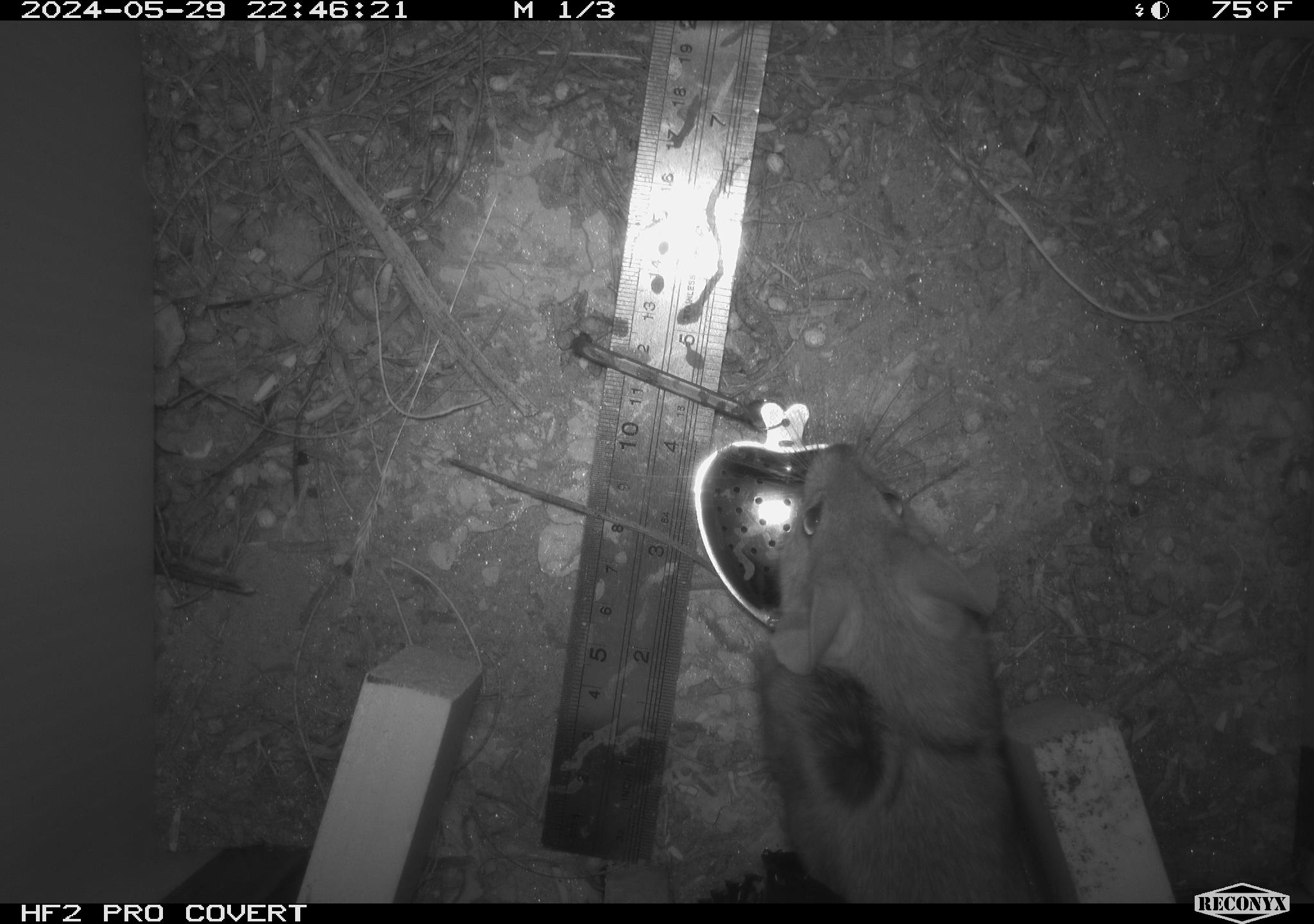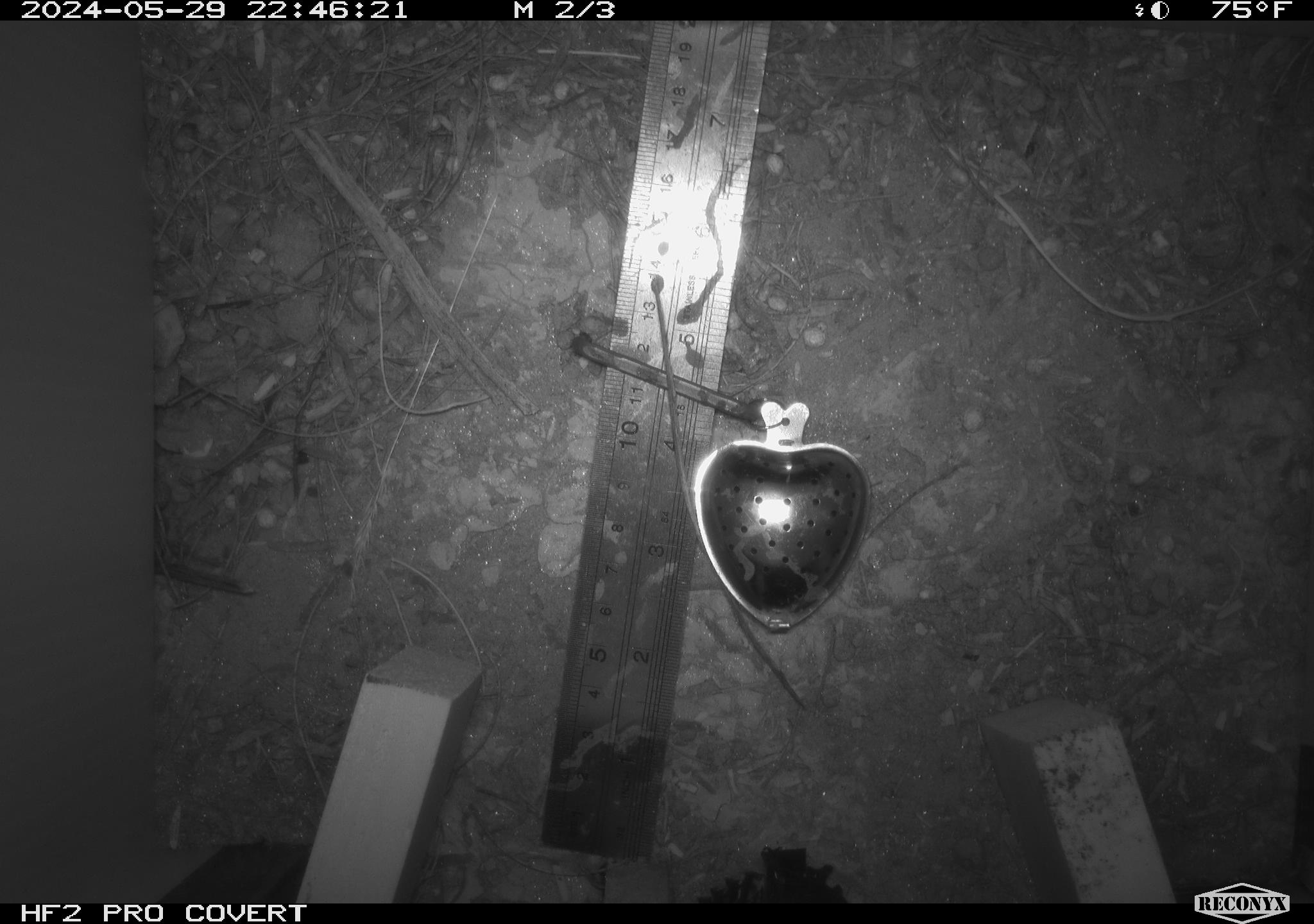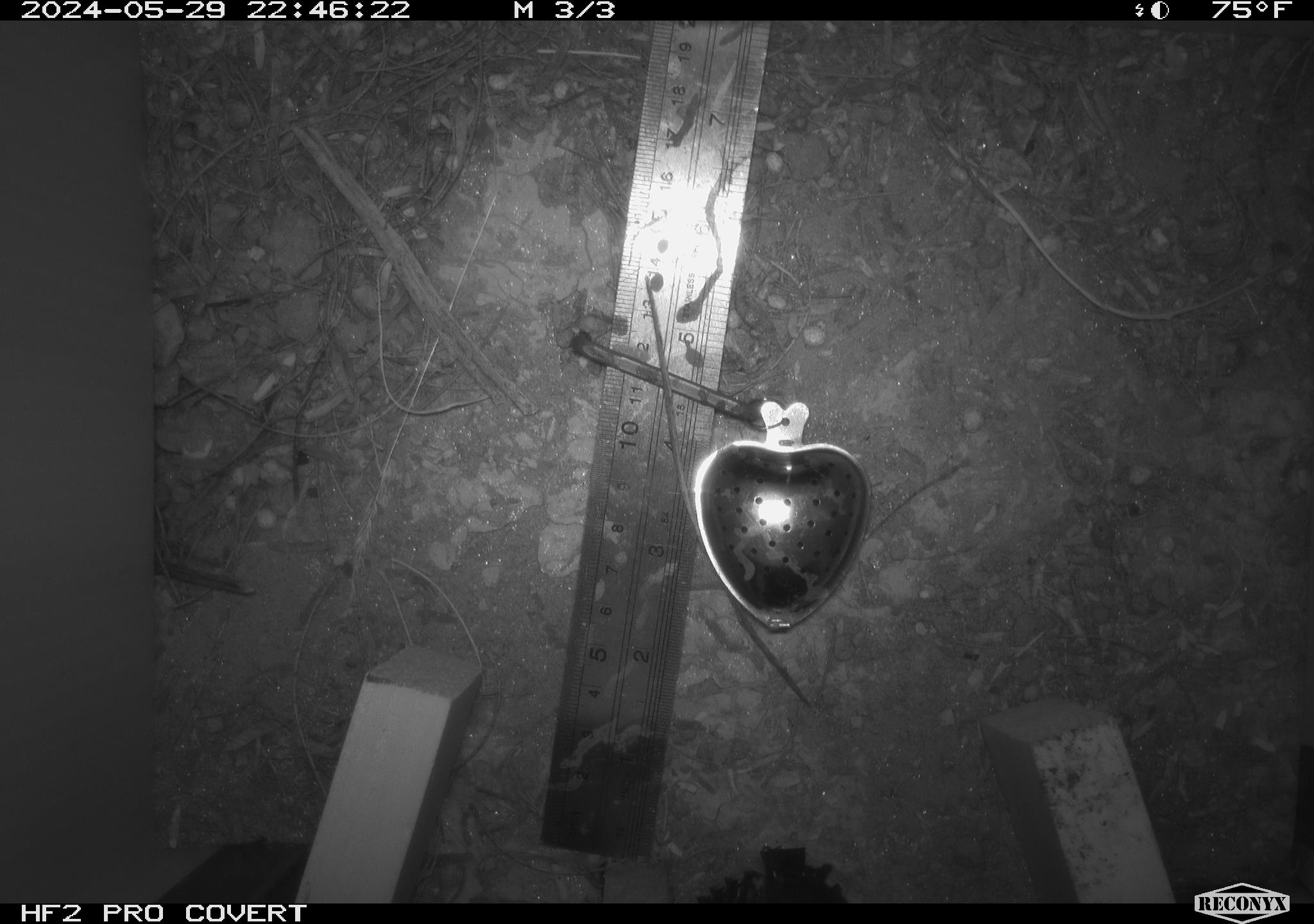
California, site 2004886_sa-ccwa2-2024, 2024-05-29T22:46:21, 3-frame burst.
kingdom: Animalia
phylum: Chordata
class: Mammalia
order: Rodentia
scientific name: Rodentia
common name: woodrat or rat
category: woodrat or rat species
Woodrat or rat species (woodrat or rat) (Rodentia).